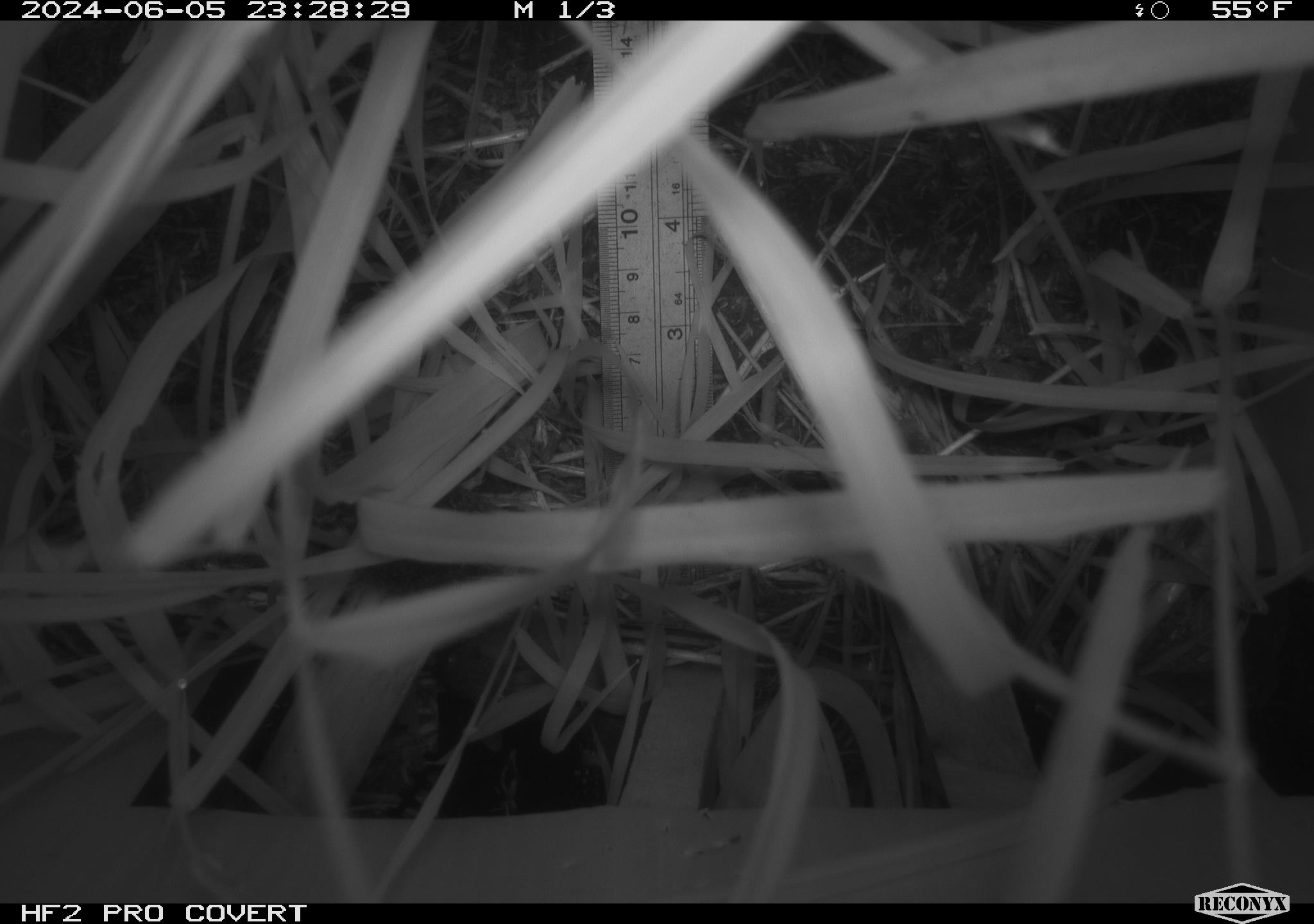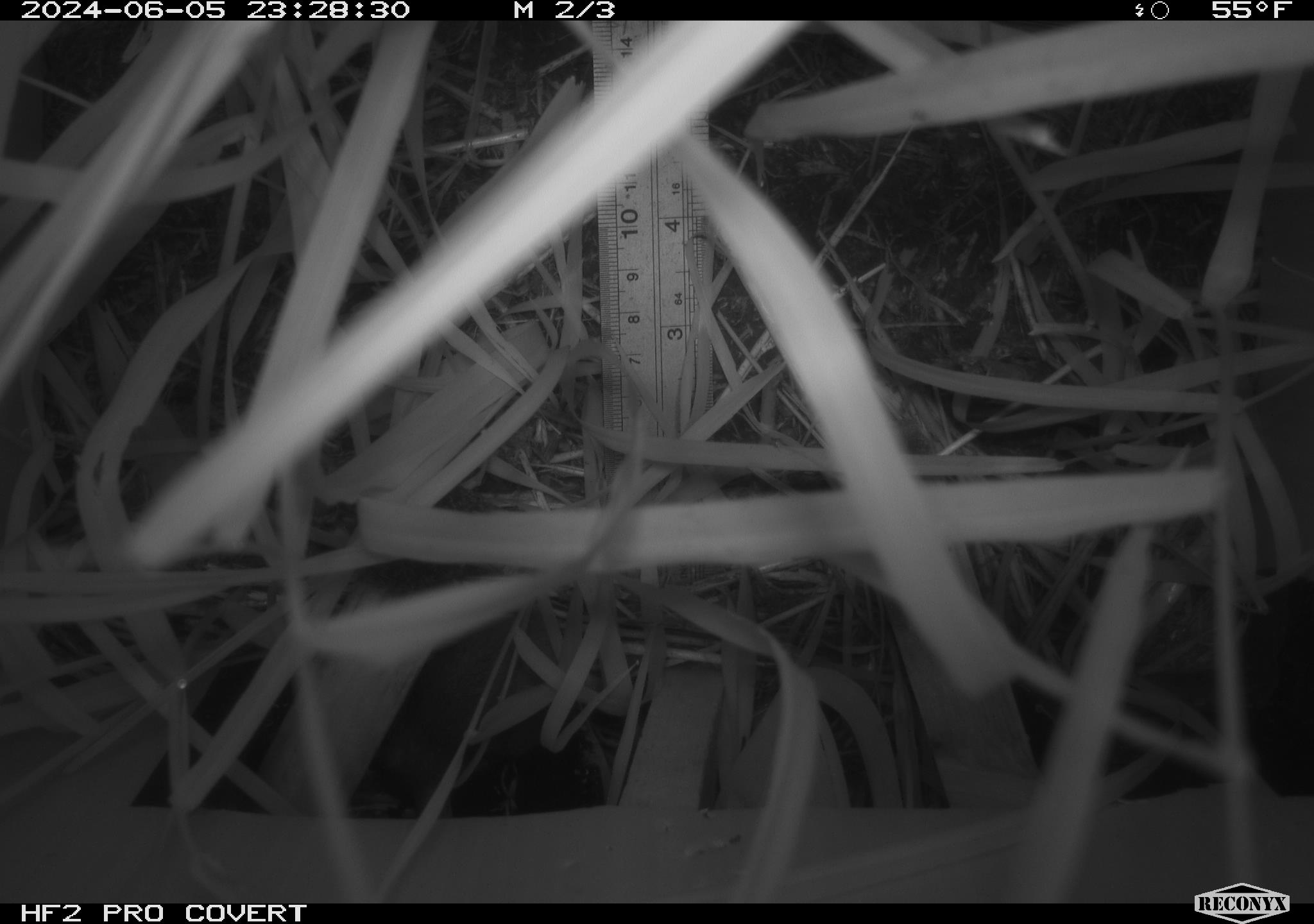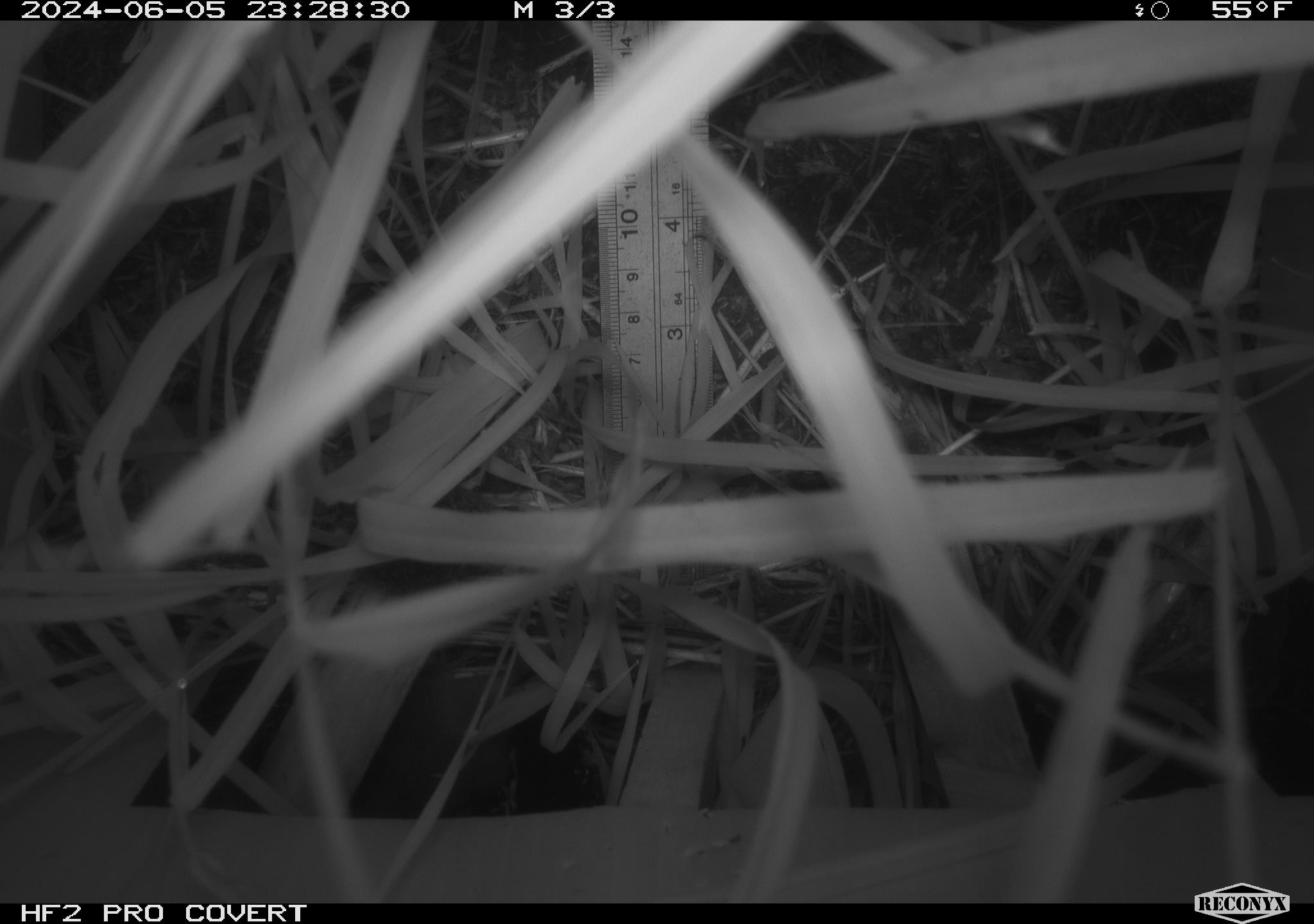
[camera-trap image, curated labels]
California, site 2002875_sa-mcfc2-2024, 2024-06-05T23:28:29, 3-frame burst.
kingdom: Animalia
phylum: Chordata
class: Mammalia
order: Rodentia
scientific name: Rodentia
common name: rodent